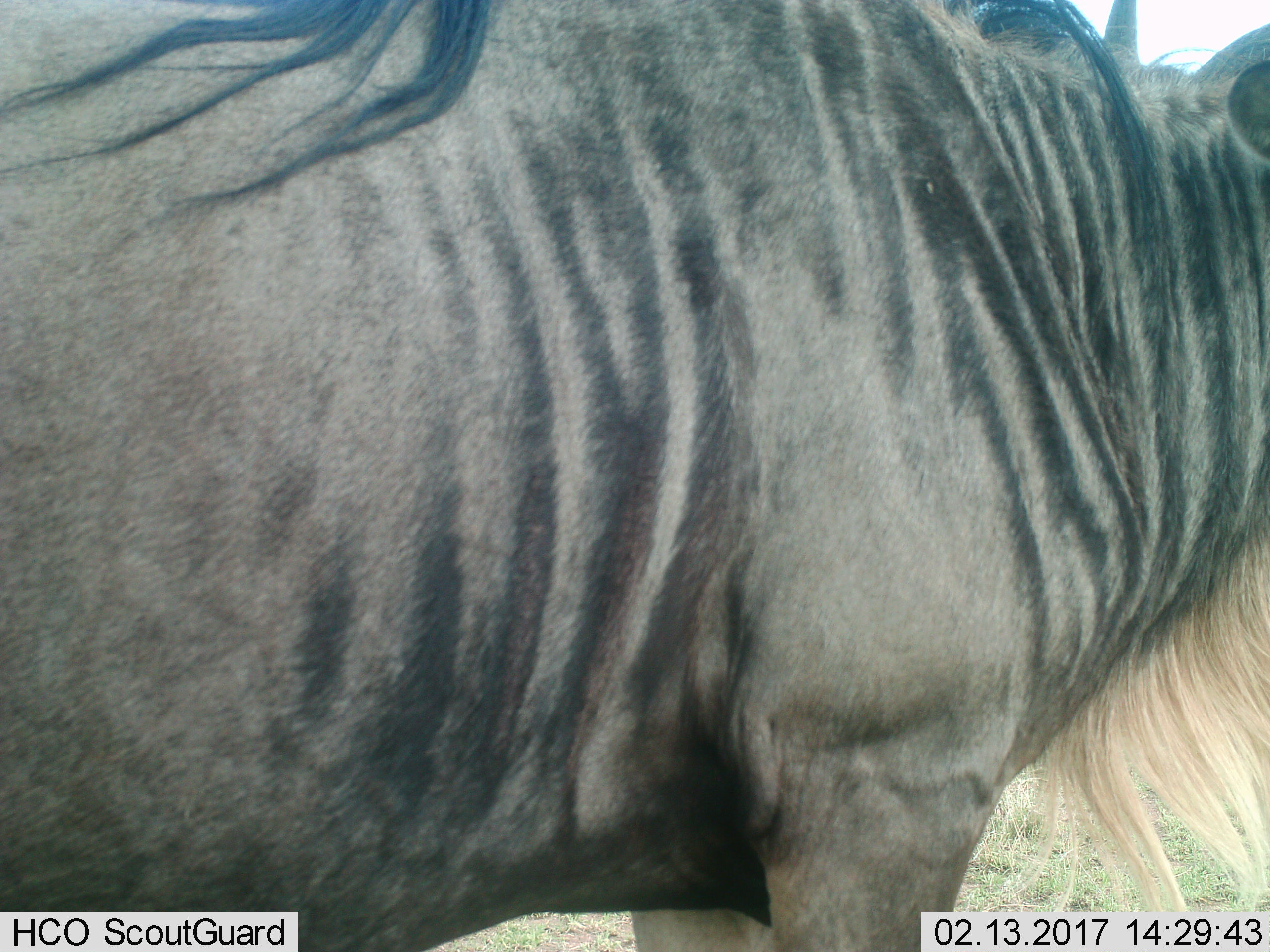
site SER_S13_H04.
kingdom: Animalia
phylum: Chordata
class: Mammalia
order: Artiodactyla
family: Bovidae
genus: Connochaetes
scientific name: Connochaetes taurinus taurinus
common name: blue wildebeest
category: wildebeestblue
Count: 1.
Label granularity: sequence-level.